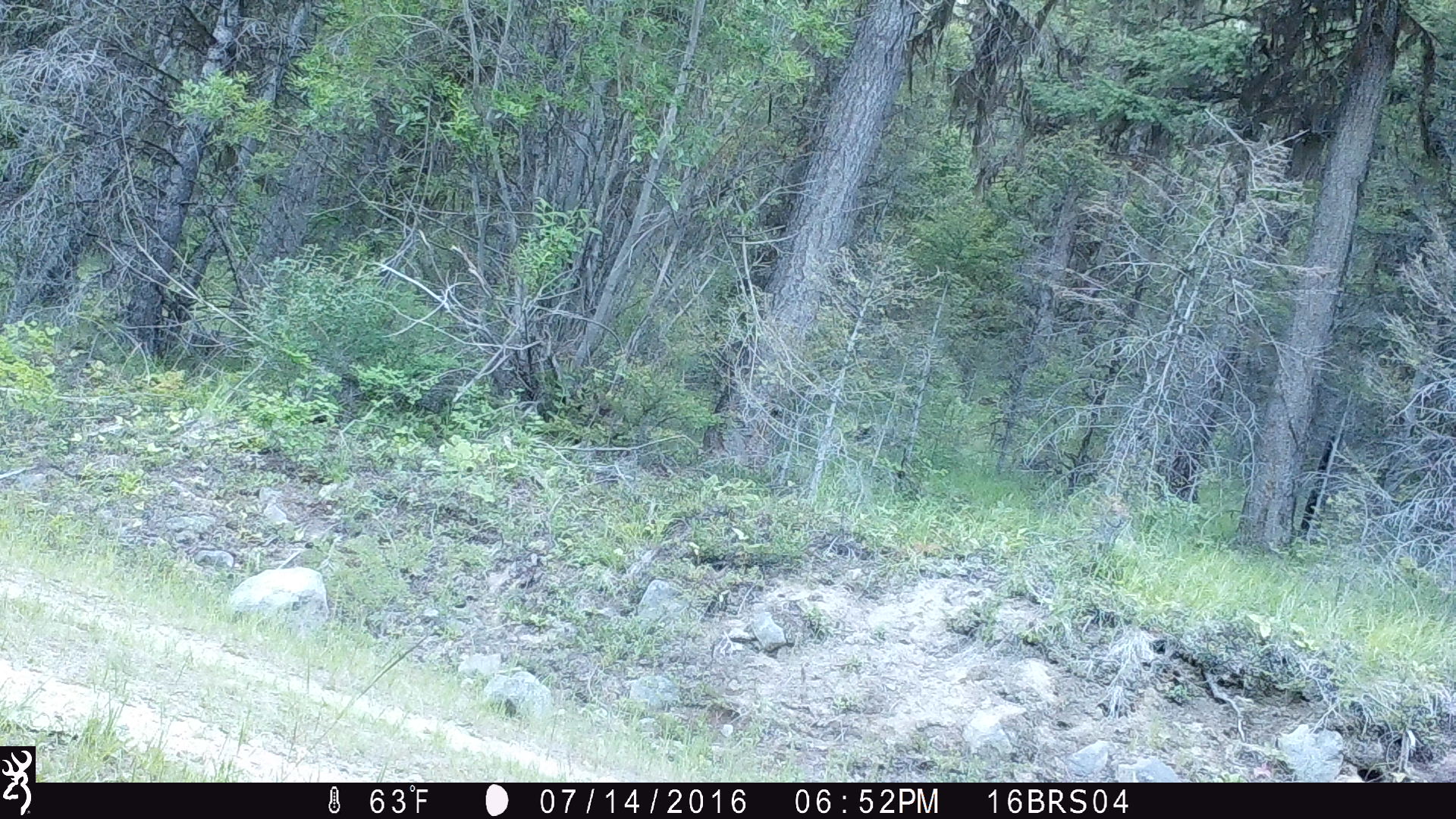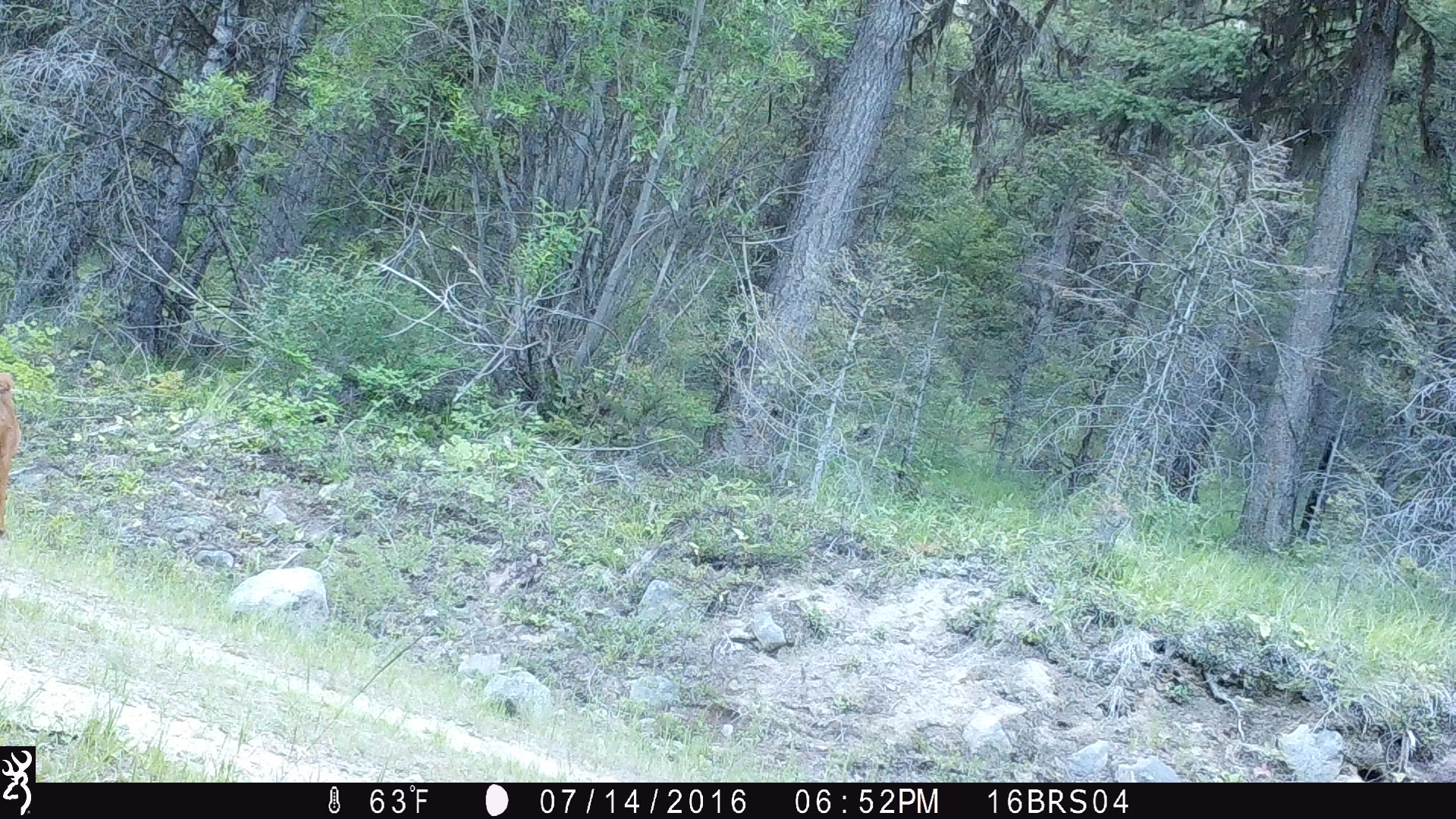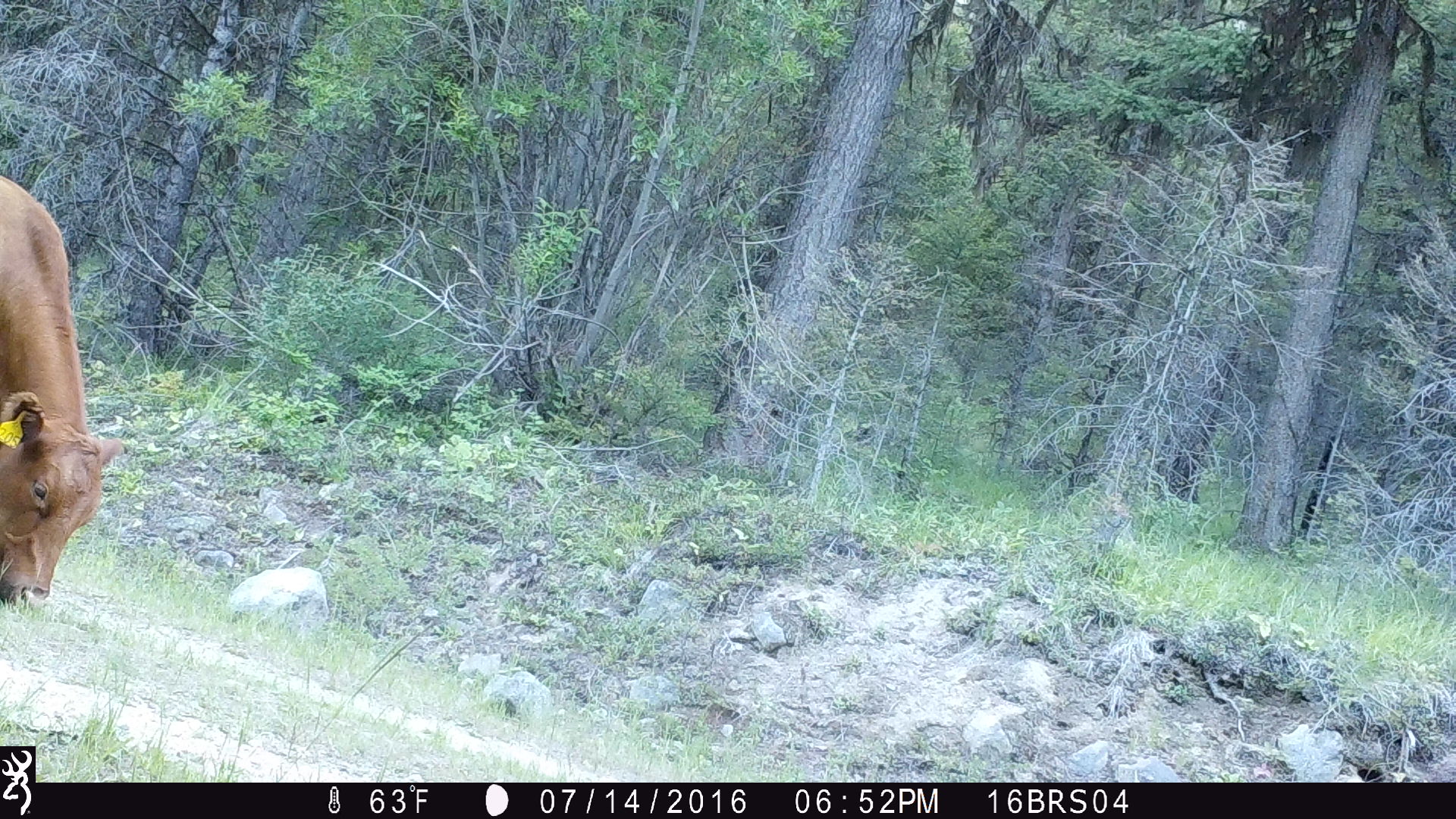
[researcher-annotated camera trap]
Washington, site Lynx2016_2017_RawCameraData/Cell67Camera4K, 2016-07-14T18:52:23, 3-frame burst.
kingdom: Animalia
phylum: Chordata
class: Mammalia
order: Artiodactyla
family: Bovidae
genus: Bos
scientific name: Bos taurus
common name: domestic cattle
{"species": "domestic cattle (Bos taurus)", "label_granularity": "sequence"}